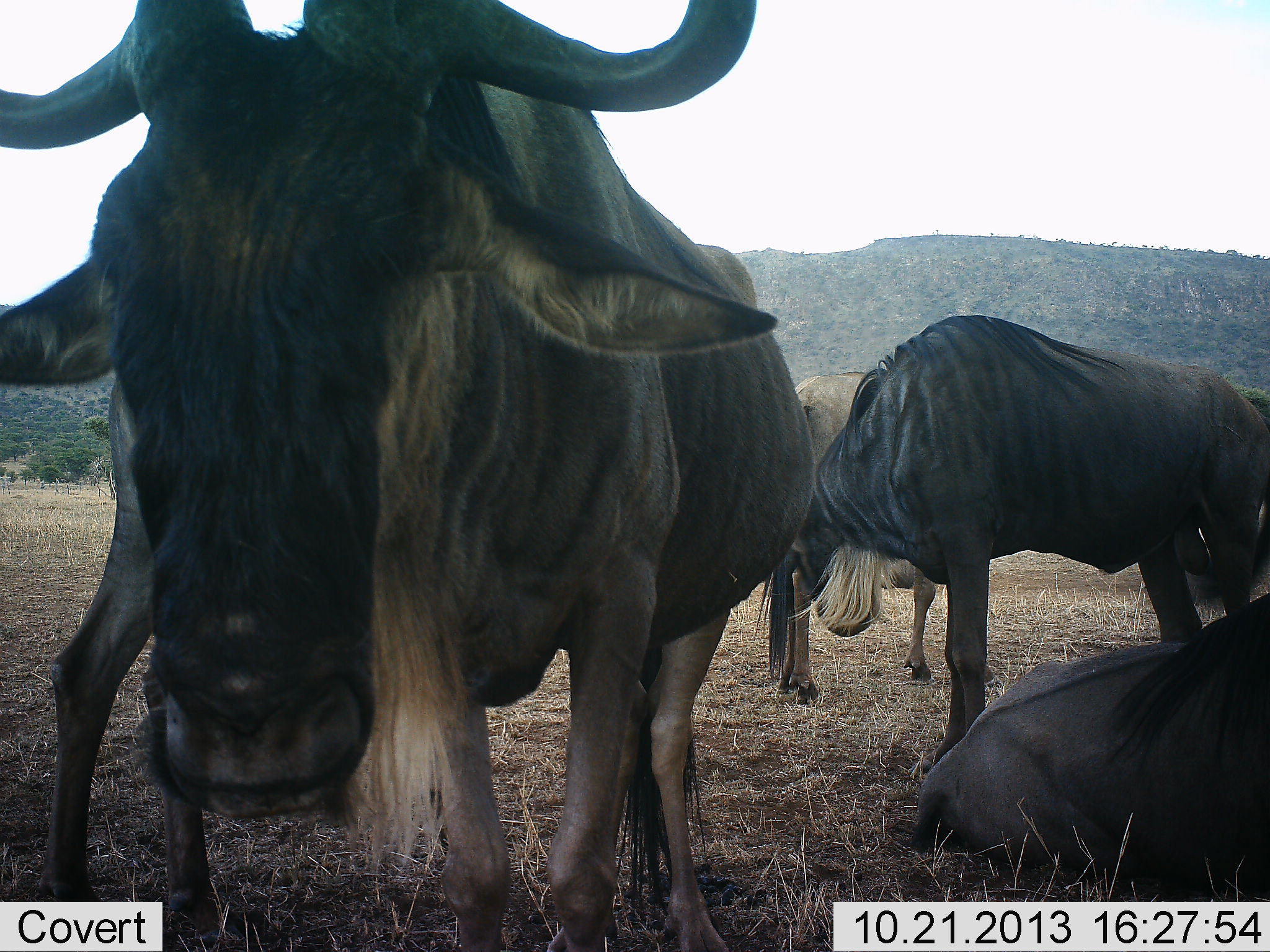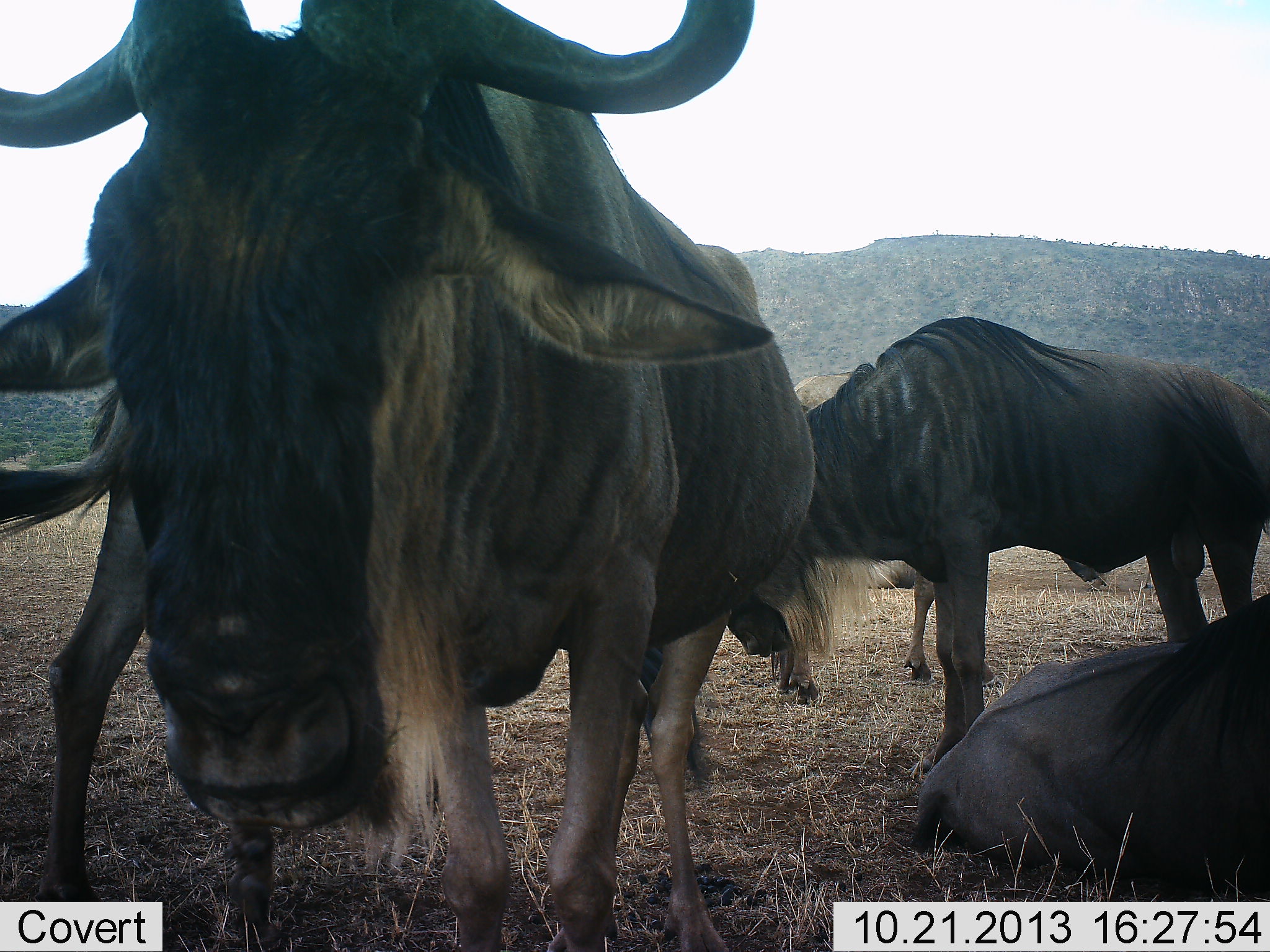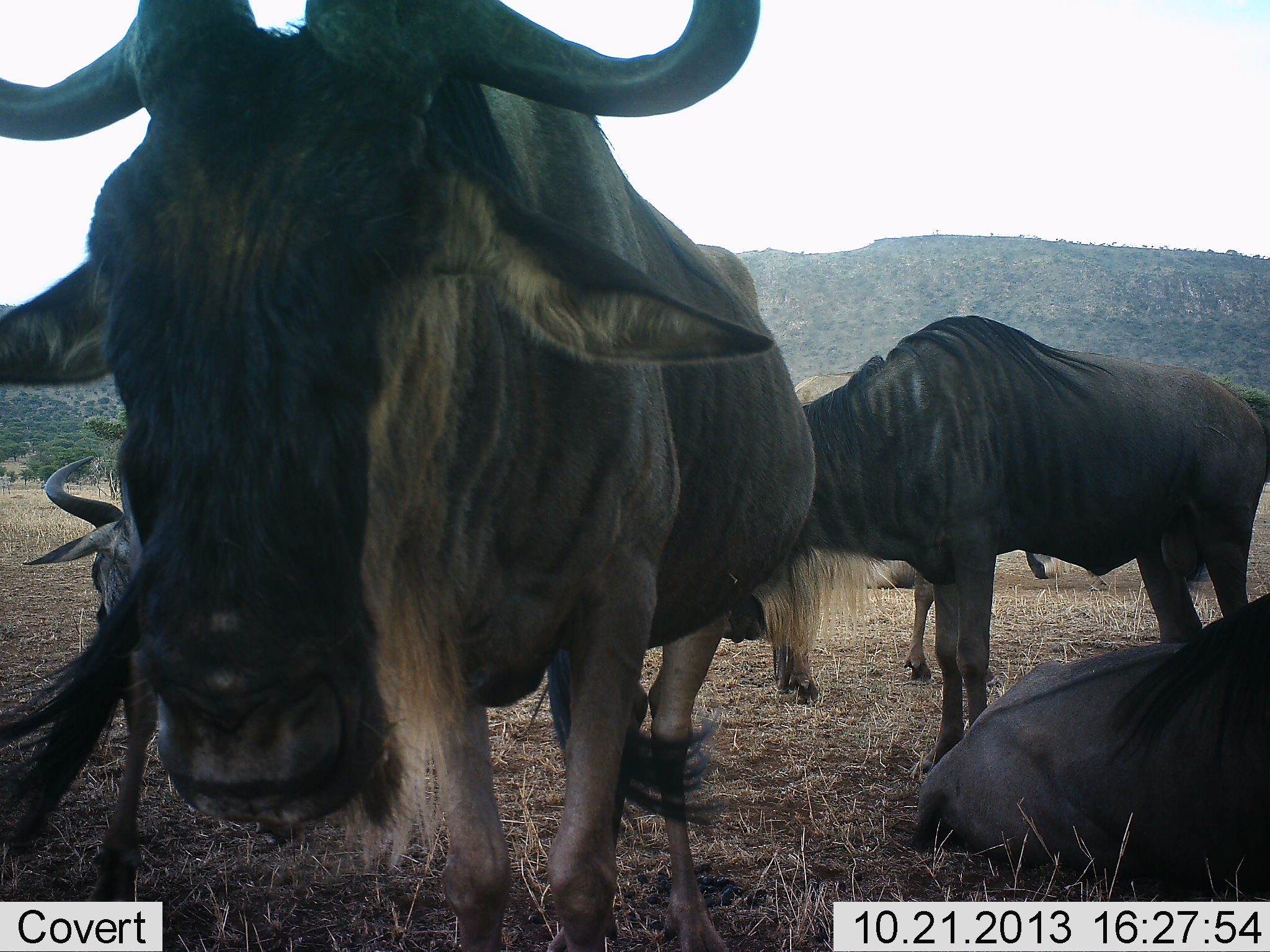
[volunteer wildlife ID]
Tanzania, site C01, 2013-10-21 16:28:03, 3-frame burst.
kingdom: Animalia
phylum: Chordata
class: Mammalia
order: Artiodactyla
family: Bovidae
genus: Connochaetes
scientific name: Connochaetes taurinus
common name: blue wildebeest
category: wildebeest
Wildebeest (blue wildebeest) (Connochaetes taurinus), count 5. Behavior (volunteer vote fractions): standing 90%, resting 90%, moving 0%, interacting 10%. Young present (vote fraction): 0%. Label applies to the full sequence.